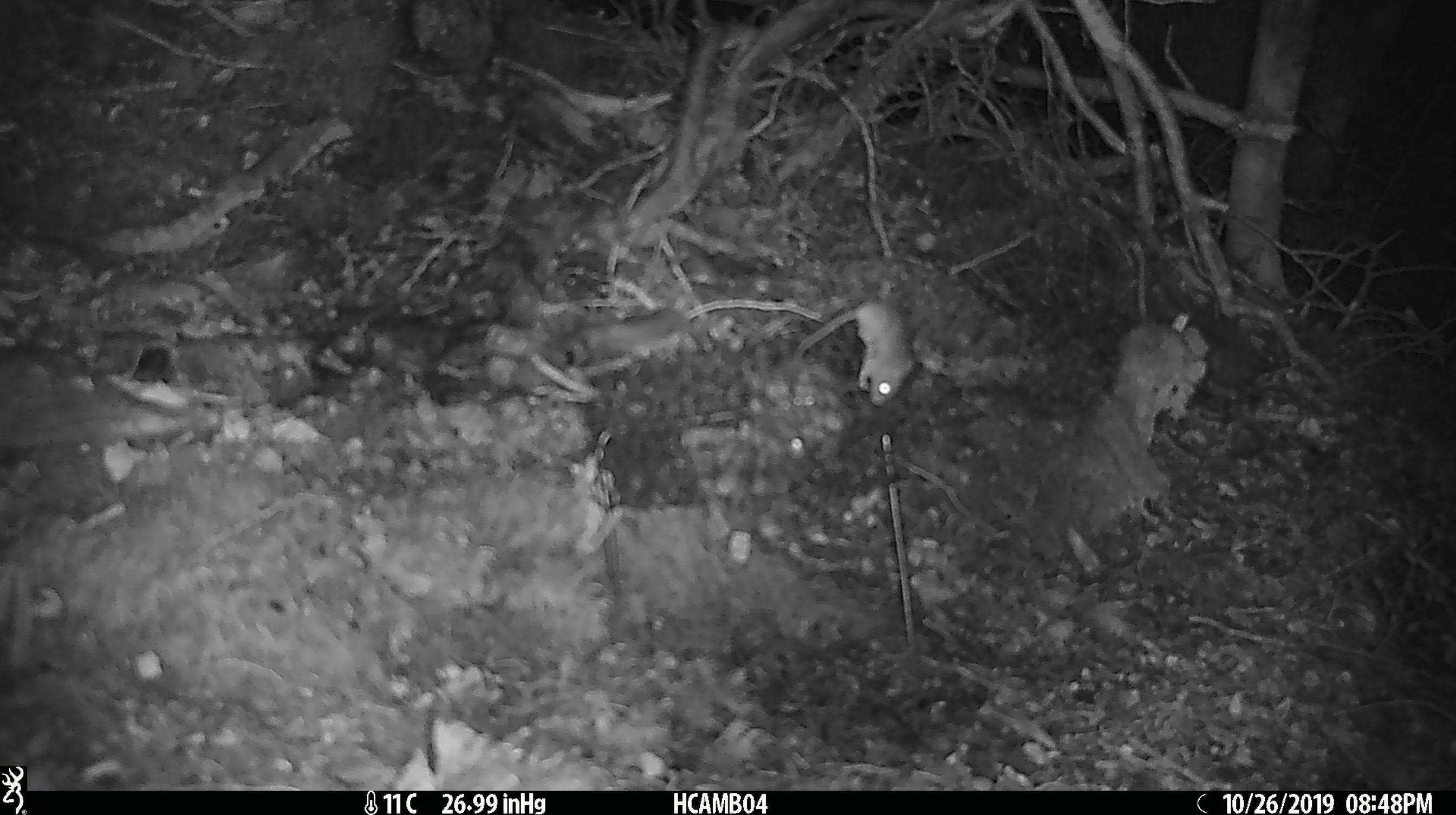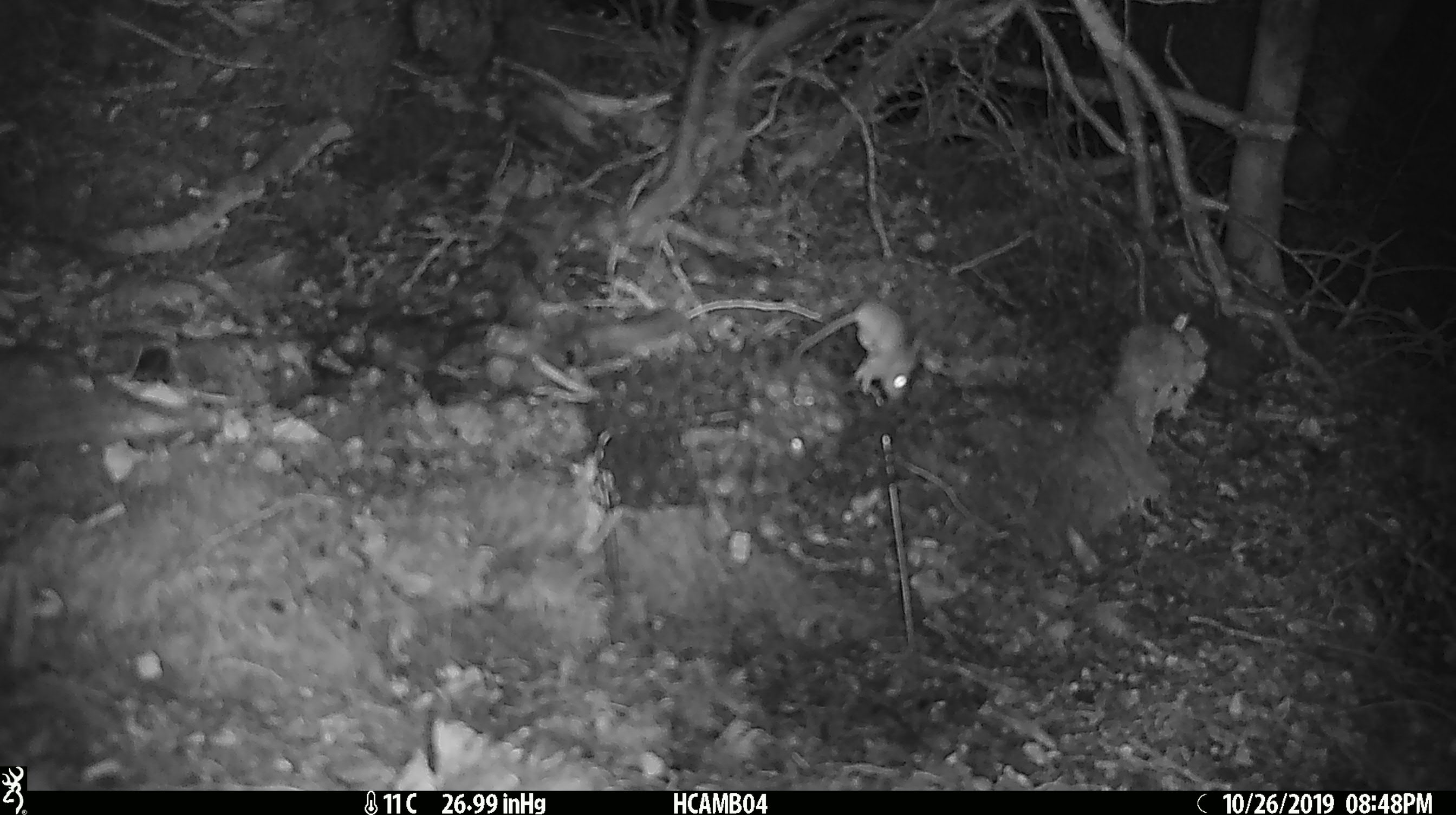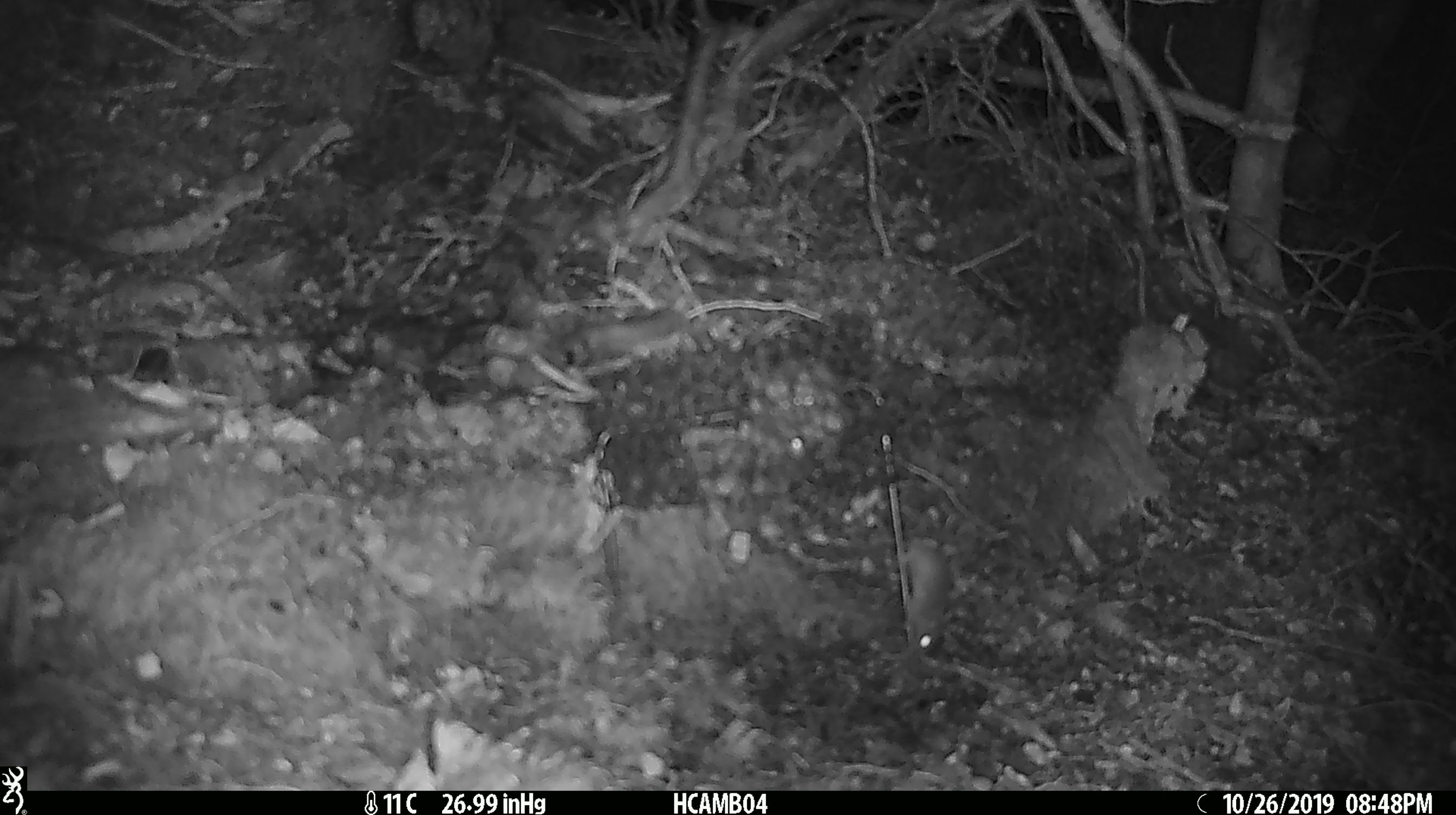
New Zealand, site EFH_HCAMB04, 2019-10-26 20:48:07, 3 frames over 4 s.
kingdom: Animalia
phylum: Chordata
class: Mammalia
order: Rodentia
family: Muridae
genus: Mus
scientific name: Mus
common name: mouse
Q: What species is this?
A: Mouse (Mus).